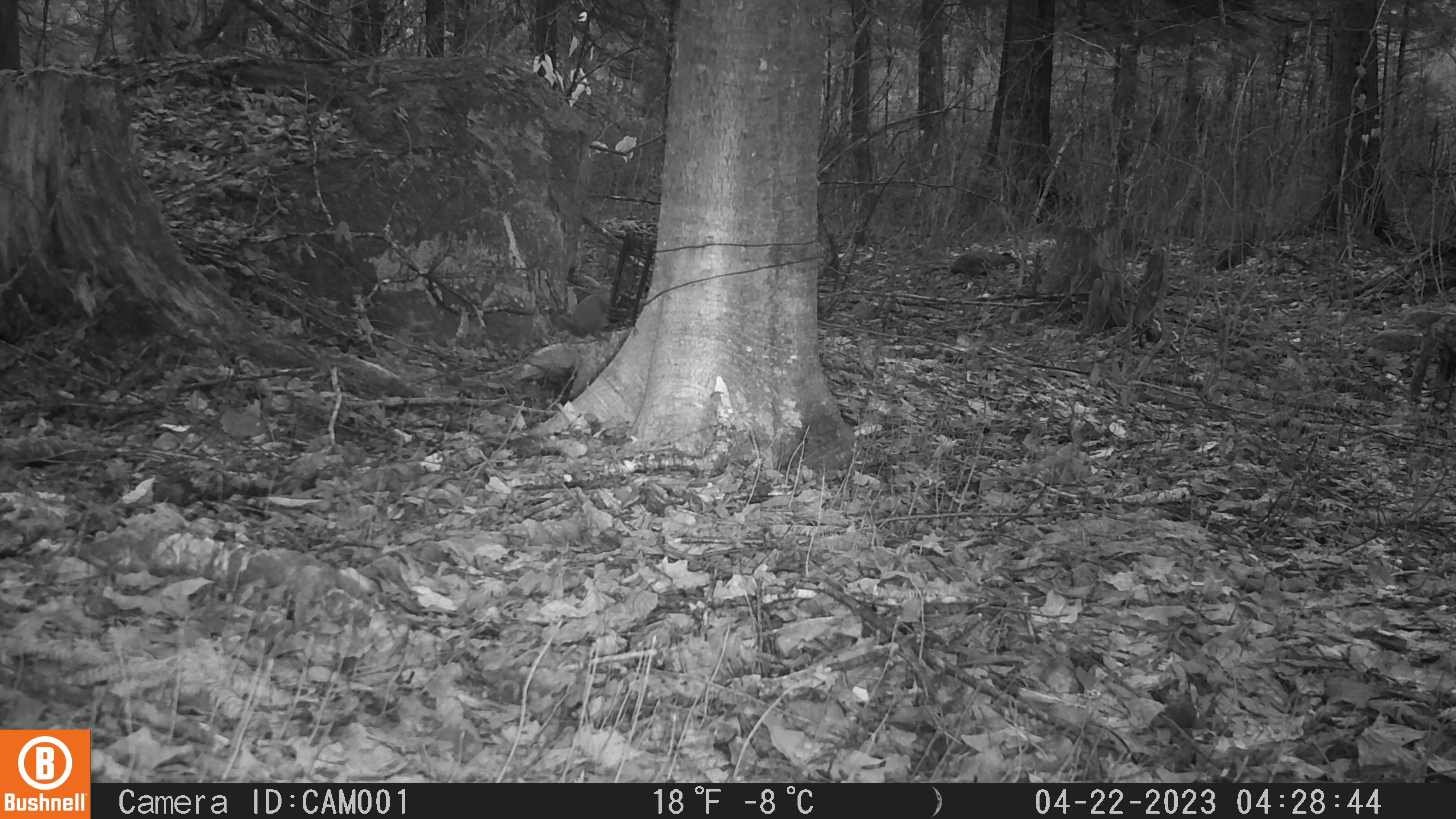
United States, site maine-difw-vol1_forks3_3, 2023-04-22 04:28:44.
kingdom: Animalia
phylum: Chordata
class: Mammalia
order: Rodentia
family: Sciuridae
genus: Tamiasciurus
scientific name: Tamiasciurus hudsonicus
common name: red squirrel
Red squirrel (Tamiasciurus hudsonicus).